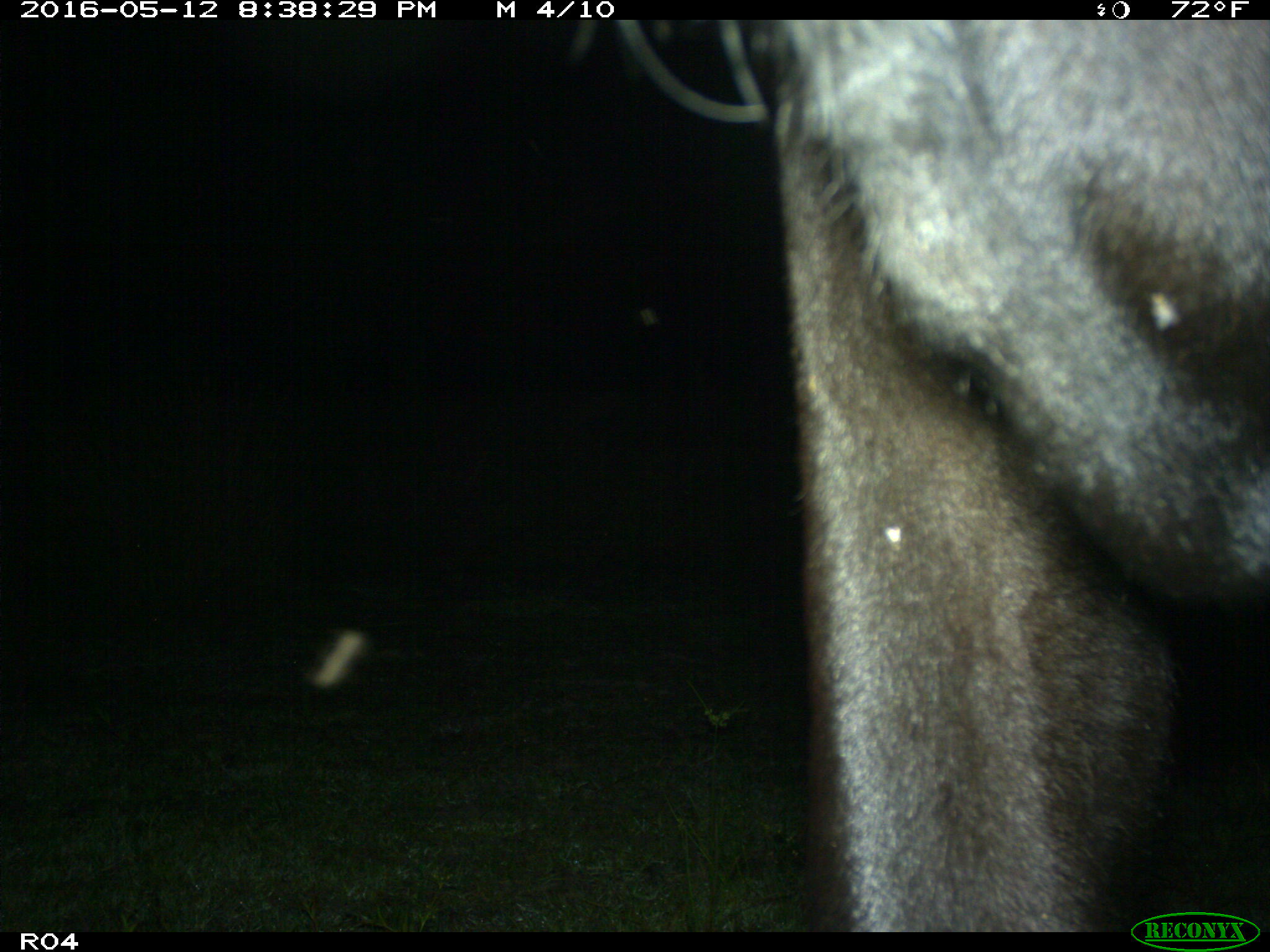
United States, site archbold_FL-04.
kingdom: Animalia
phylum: Chordata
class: Mammalia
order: Artiodactyla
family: Bovidae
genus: Bos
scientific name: Bos taurus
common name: domestic cow